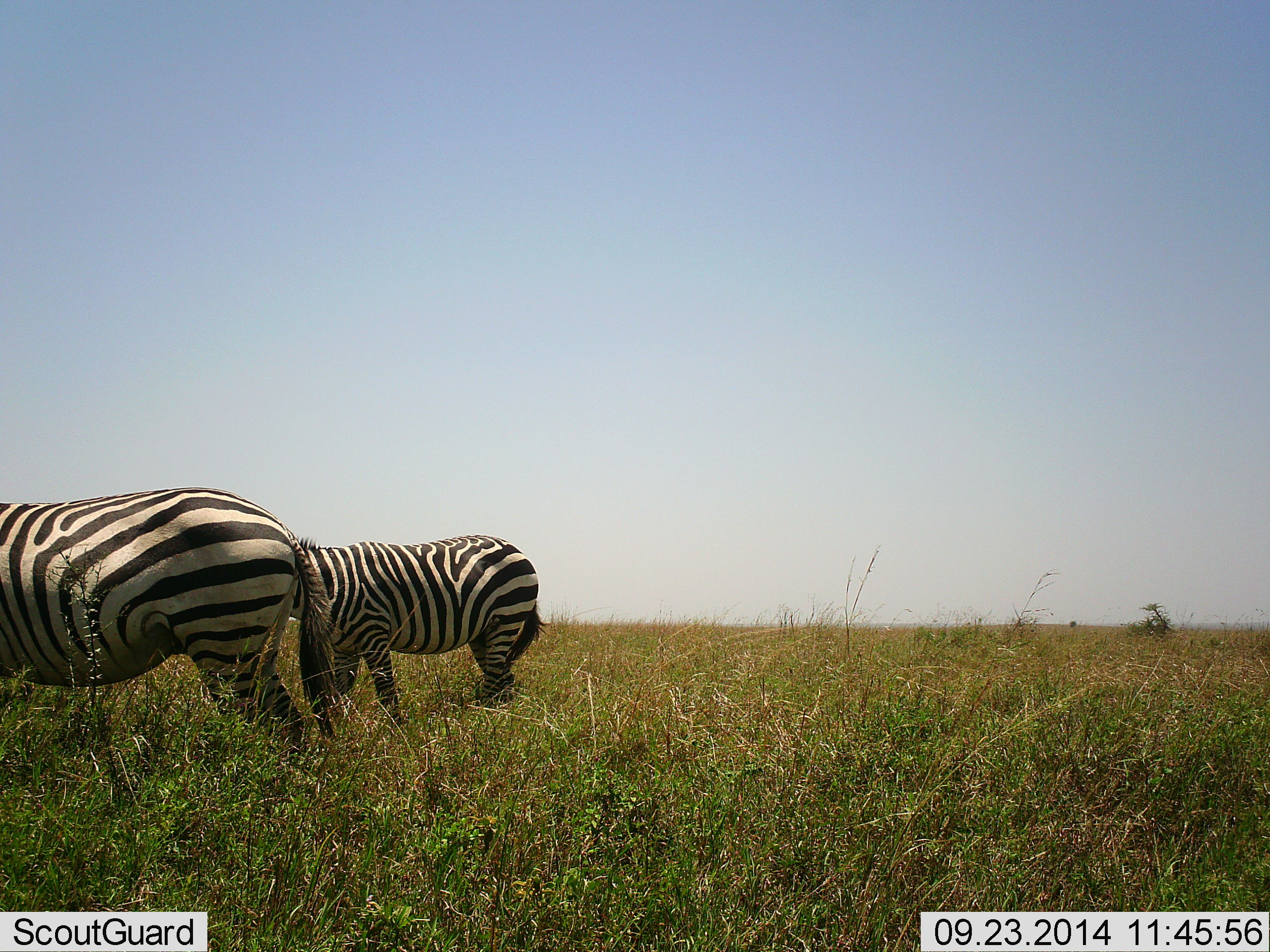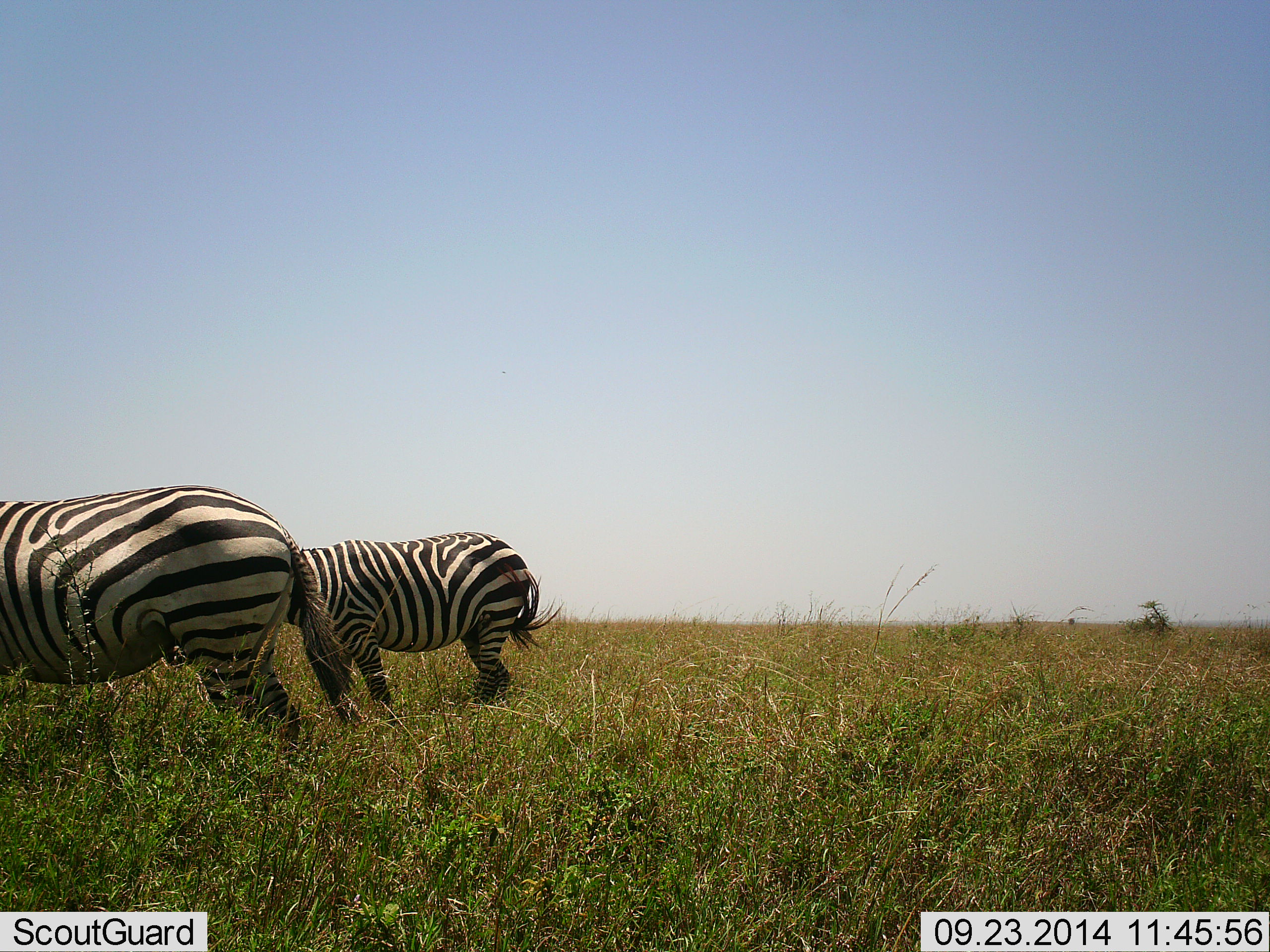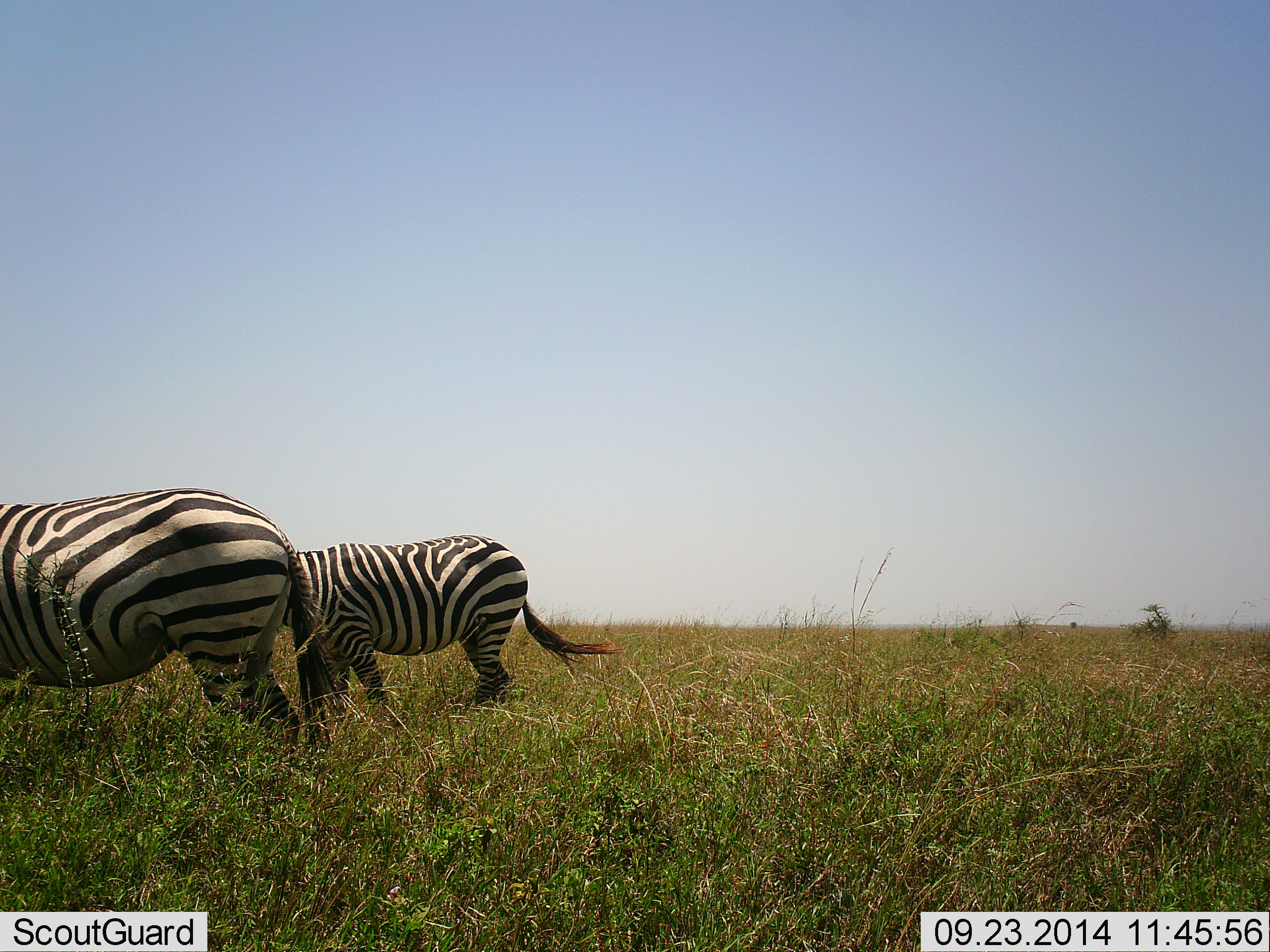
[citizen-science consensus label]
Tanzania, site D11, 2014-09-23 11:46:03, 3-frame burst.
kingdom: Animalia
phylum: Chordata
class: Mammalia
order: Perissodactyla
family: Equidae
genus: Equus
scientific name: Equus quagga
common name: plains zebra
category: zebra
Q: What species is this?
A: Zebra (plains zebra) (Equus quagga).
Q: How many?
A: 2.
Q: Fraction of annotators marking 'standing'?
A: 60%.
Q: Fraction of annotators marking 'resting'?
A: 0%.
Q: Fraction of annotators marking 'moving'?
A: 0%.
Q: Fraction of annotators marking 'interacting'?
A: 0%.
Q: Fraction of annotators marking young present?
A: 0%.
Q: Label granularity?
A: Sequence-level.